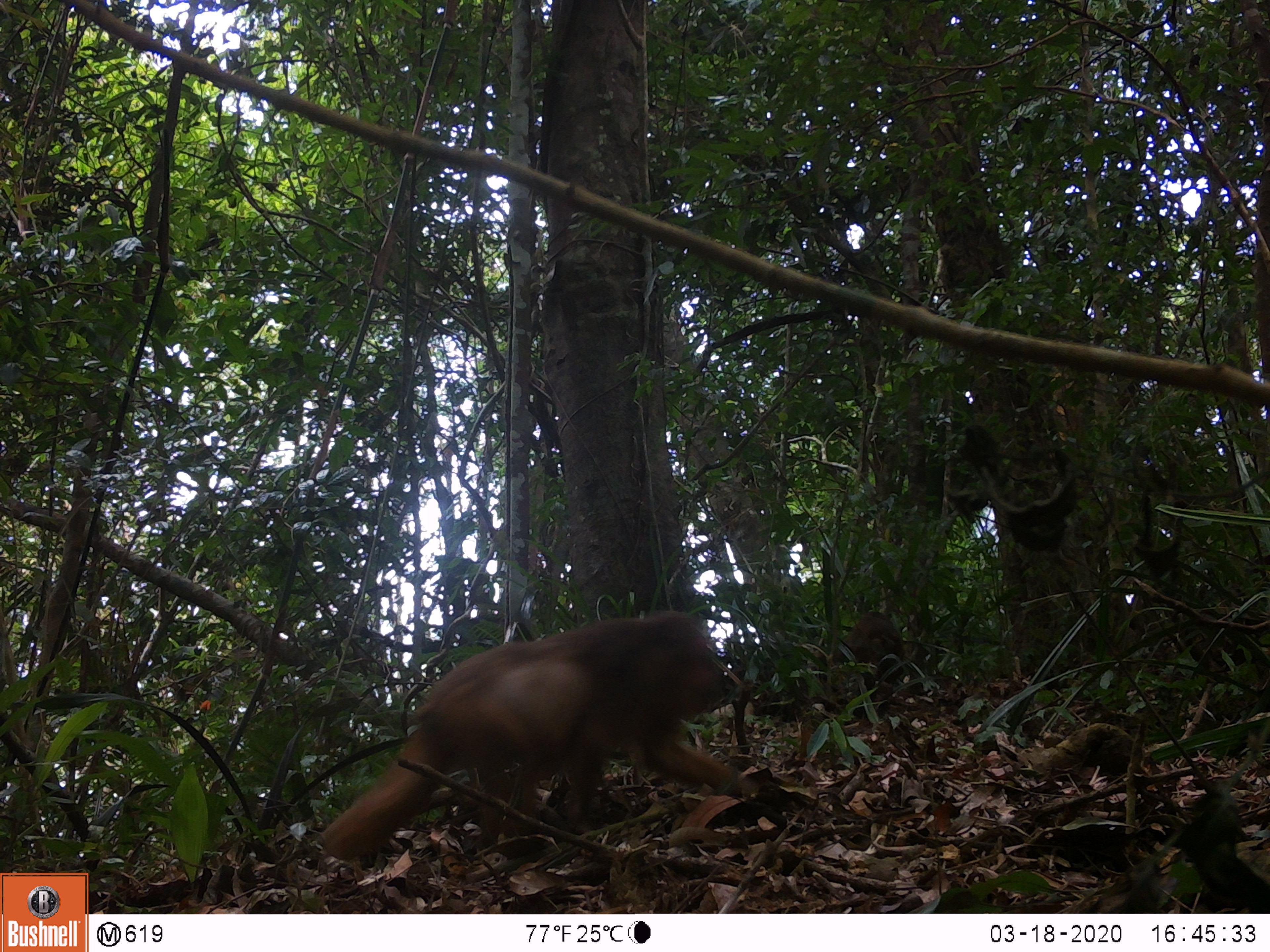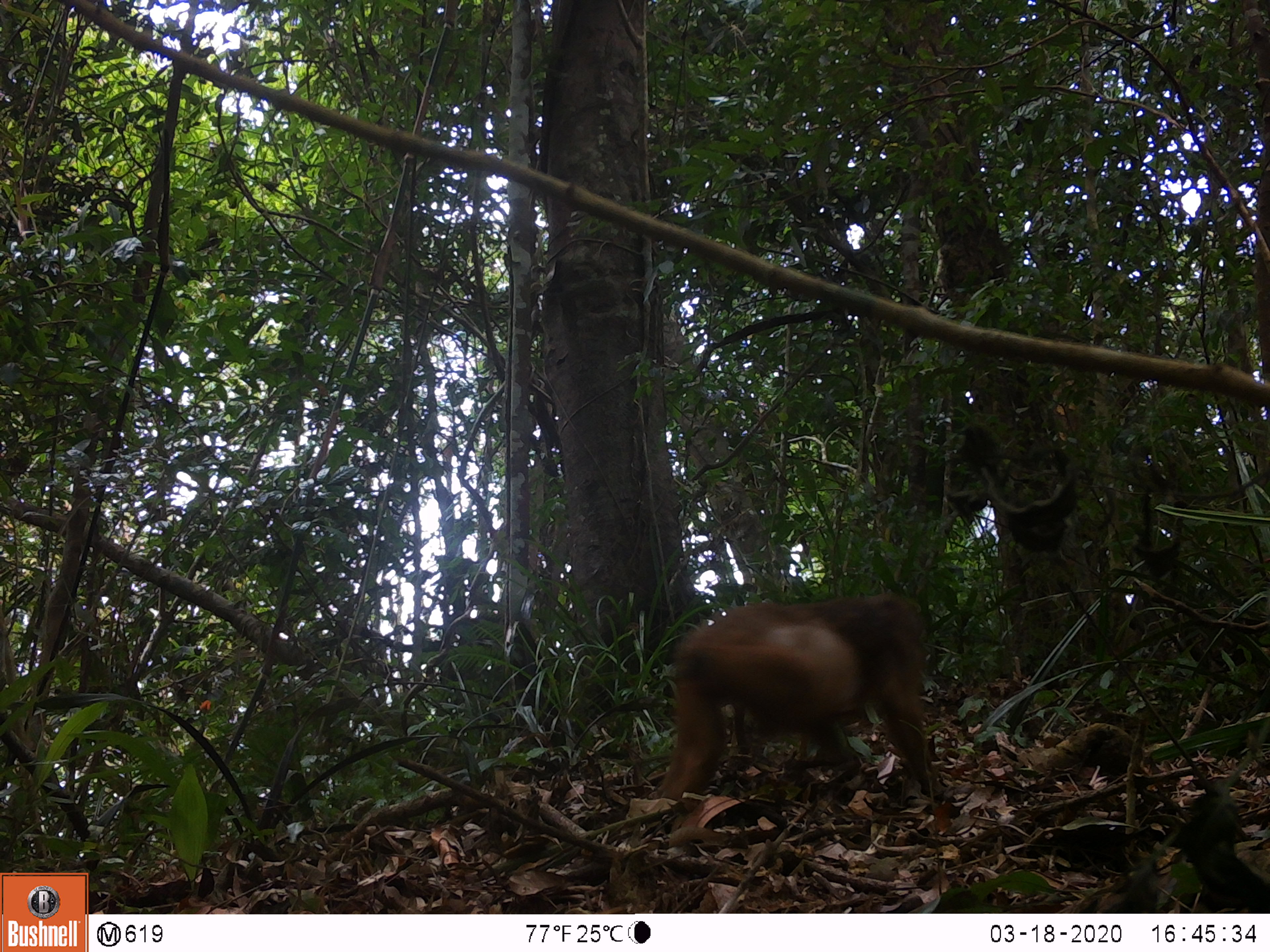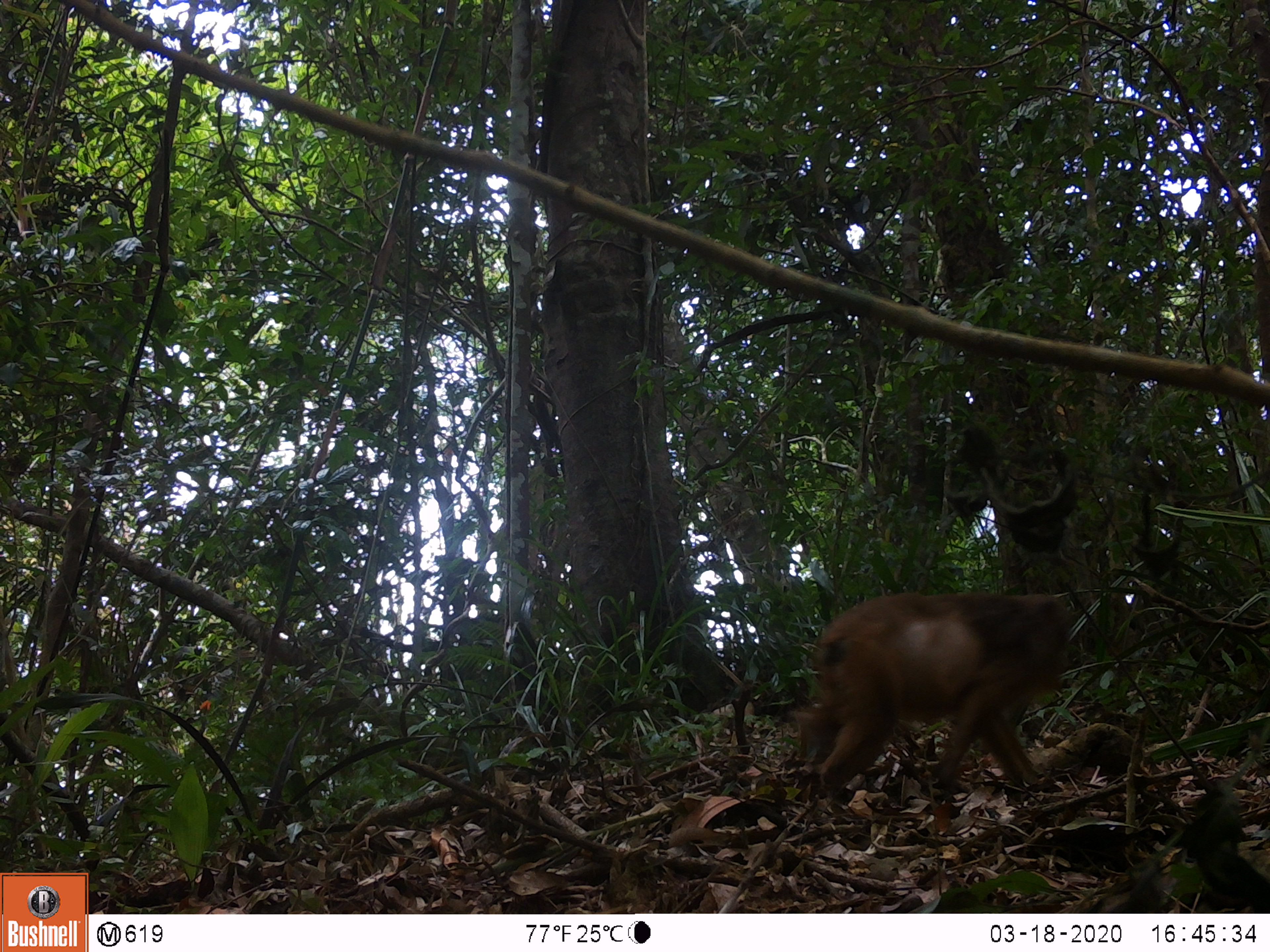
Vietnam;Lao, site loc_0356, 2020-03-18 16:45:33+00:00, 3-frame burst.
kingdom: Animalia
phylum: Chordata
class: Mammalia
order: Primates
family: Cercopithecidae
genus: Macaca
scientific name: Macaca arctoides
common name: stump-tailed macaque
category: stump tailed macaque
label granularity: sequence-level